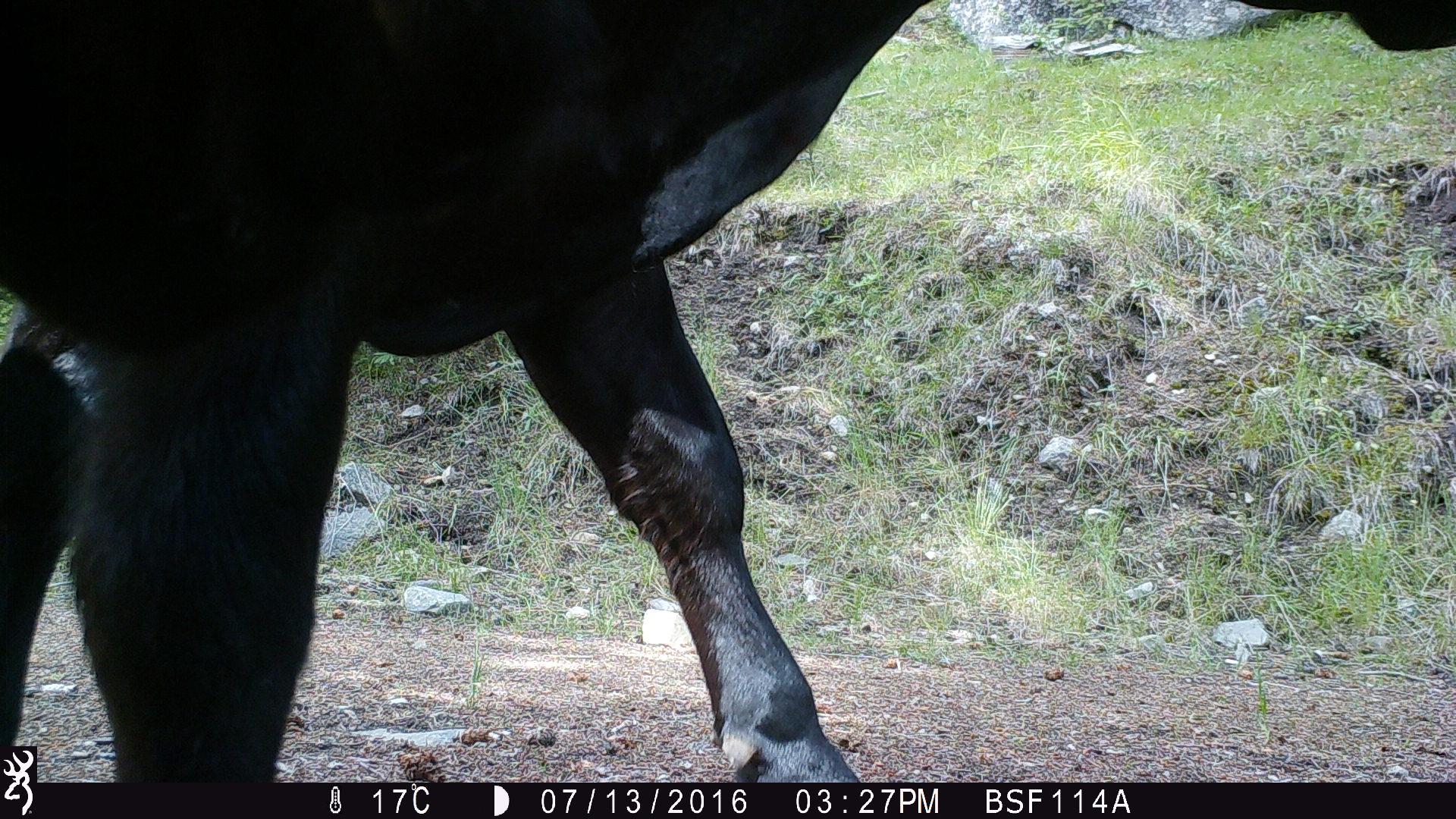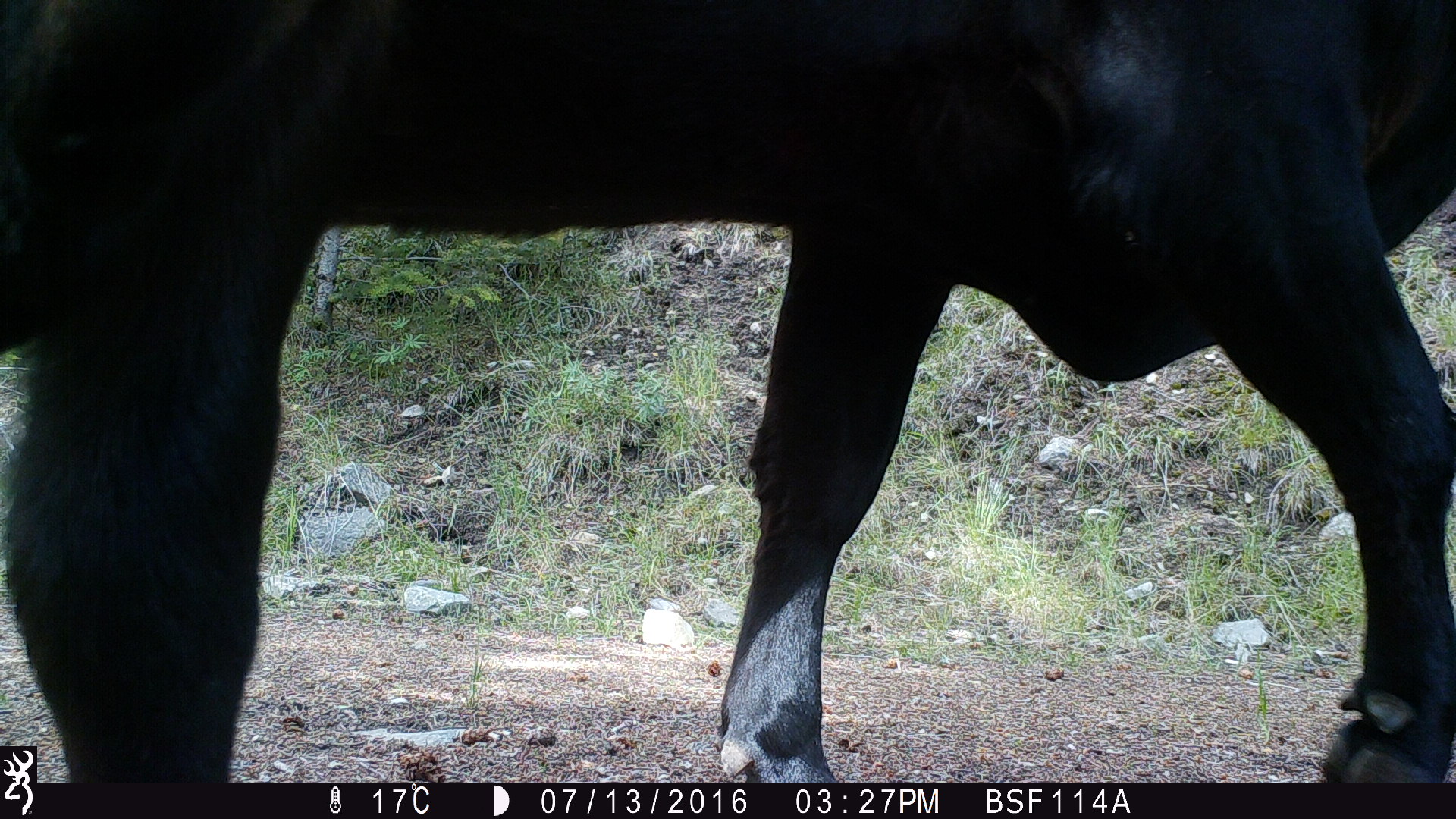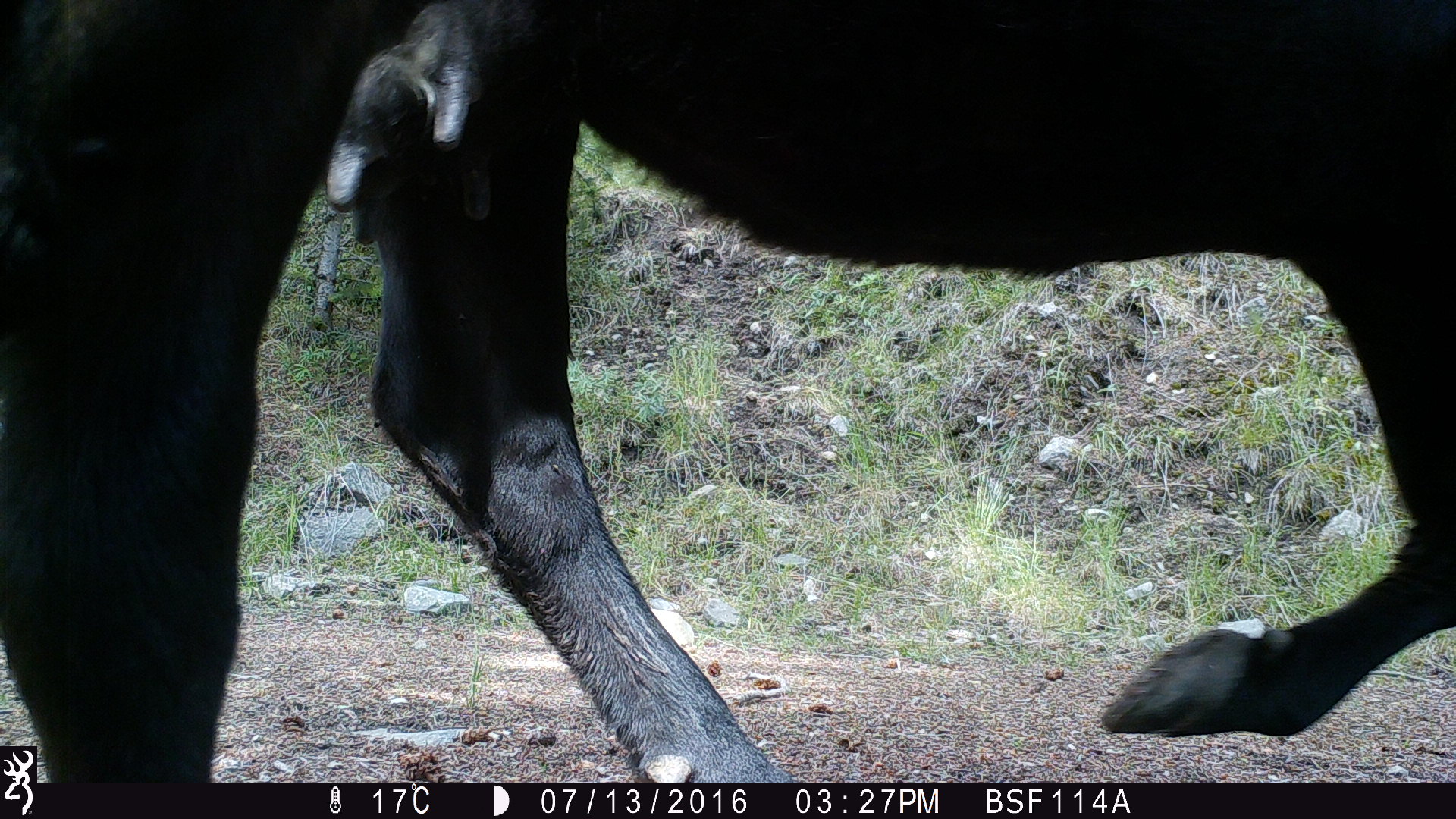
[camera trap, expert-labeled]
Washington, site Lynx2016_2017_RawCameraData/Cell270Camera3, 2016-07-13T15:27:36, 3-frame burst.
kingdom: Animalia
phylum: Chordata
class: Mammalia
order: Artiodactyla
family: Bovidae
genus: Bos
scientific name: Bos taurus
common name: domestic cattle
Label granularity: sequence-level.